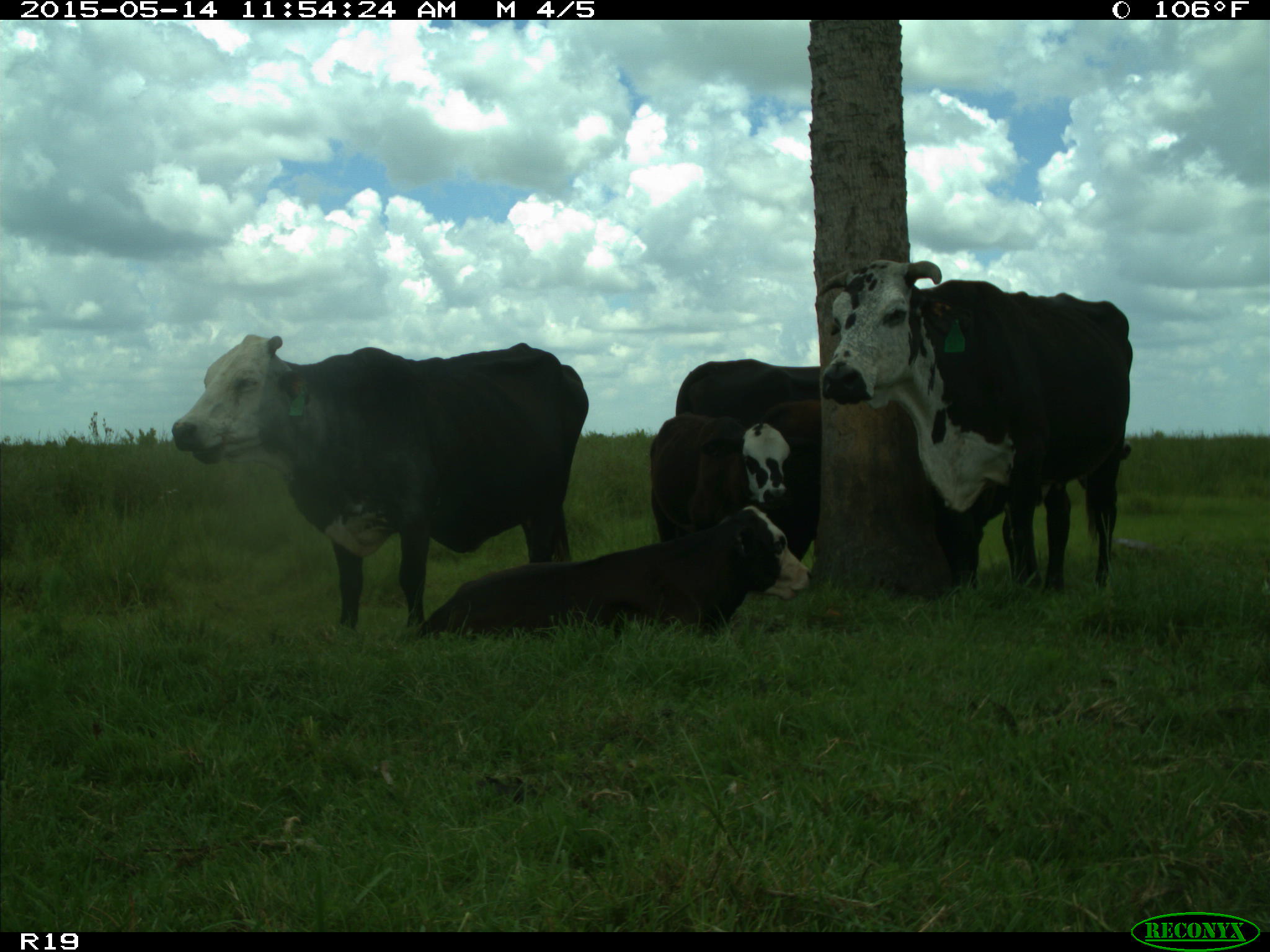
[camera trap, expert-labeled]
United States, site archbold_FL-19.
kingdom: Animalia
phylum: Chordata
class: Mammalia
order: Artiodactyla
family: Bovidae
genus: Bos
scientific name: Bos taurus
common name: domestic cow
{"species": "Bos taurus (domestic cow)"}